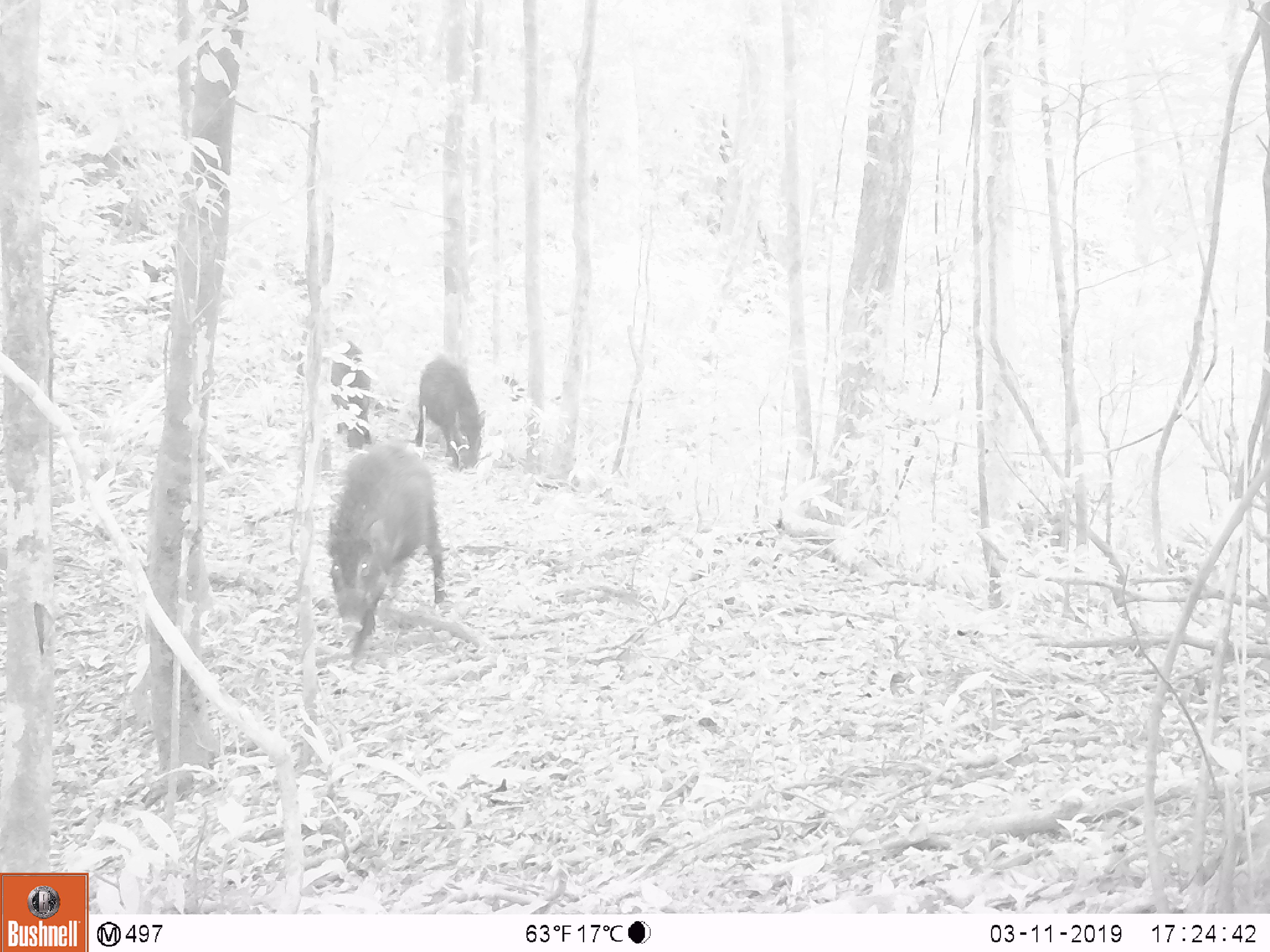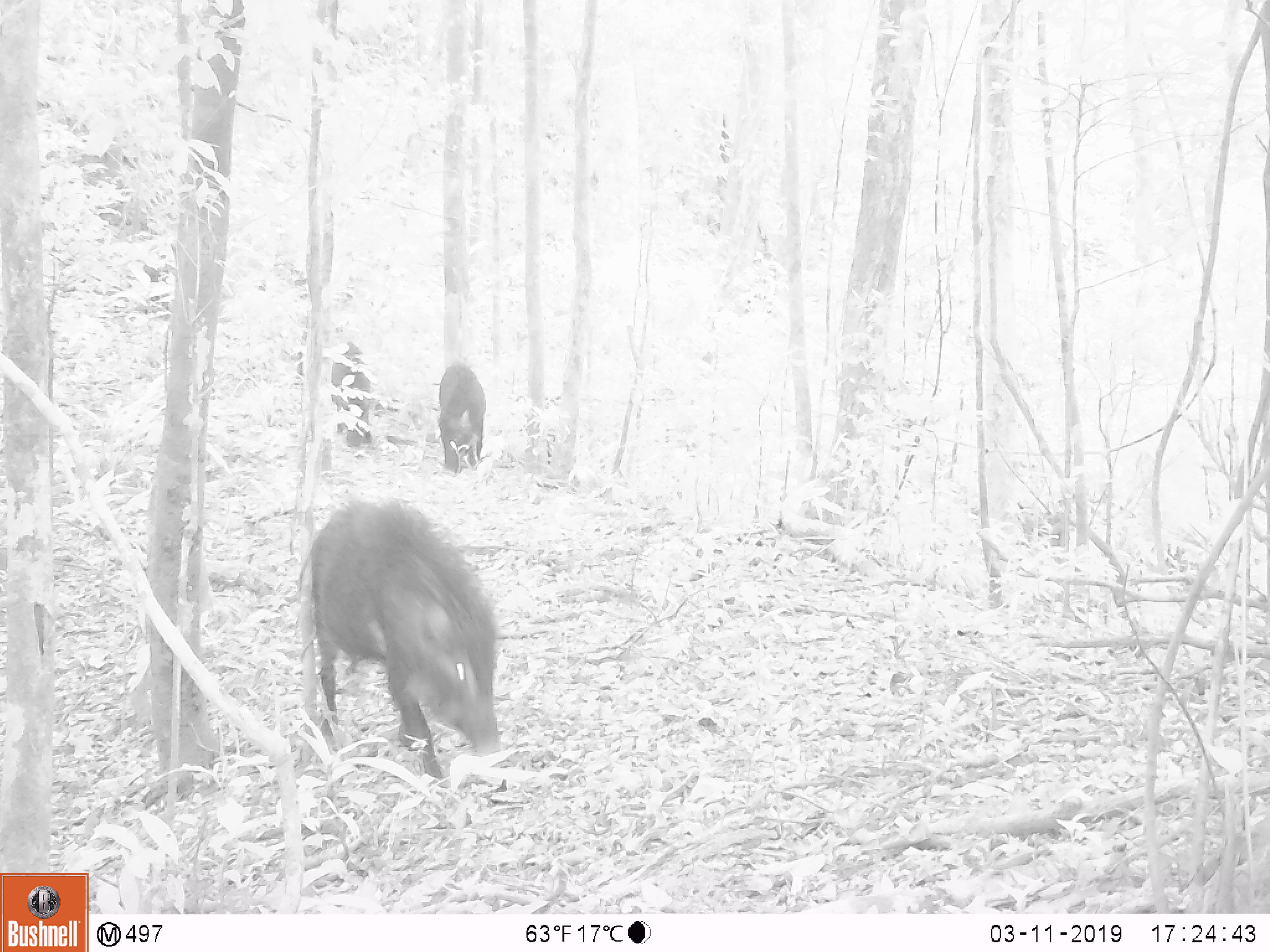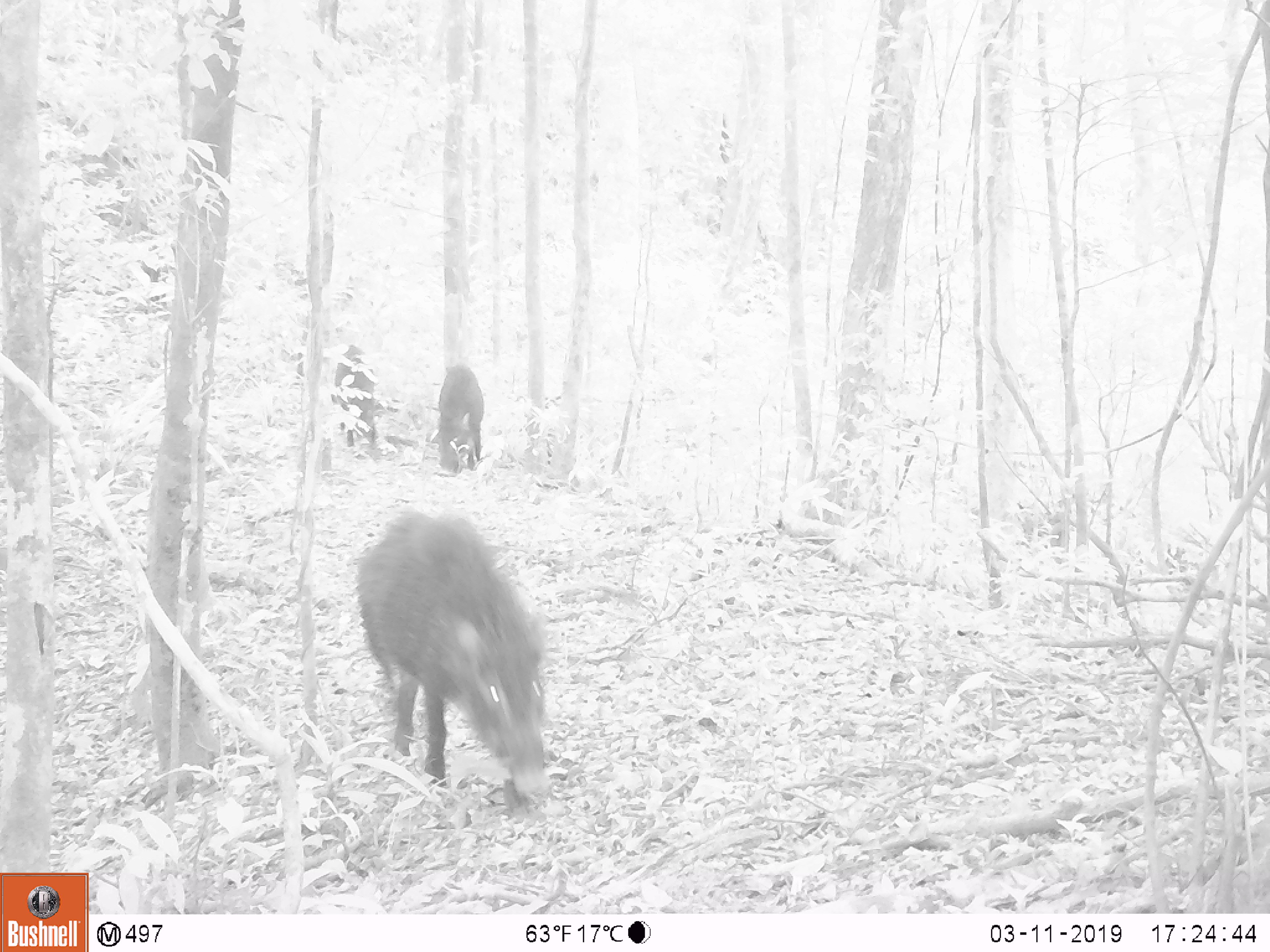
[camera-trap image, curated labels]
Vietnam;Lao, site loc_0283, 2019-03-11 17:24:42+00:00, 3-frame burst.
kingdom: Animalia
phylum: Chordata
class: Mammalia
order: Artiodactyla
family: Suidae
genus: Sus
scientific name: Sus scrofa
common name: eurasian wild pig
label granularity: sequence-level